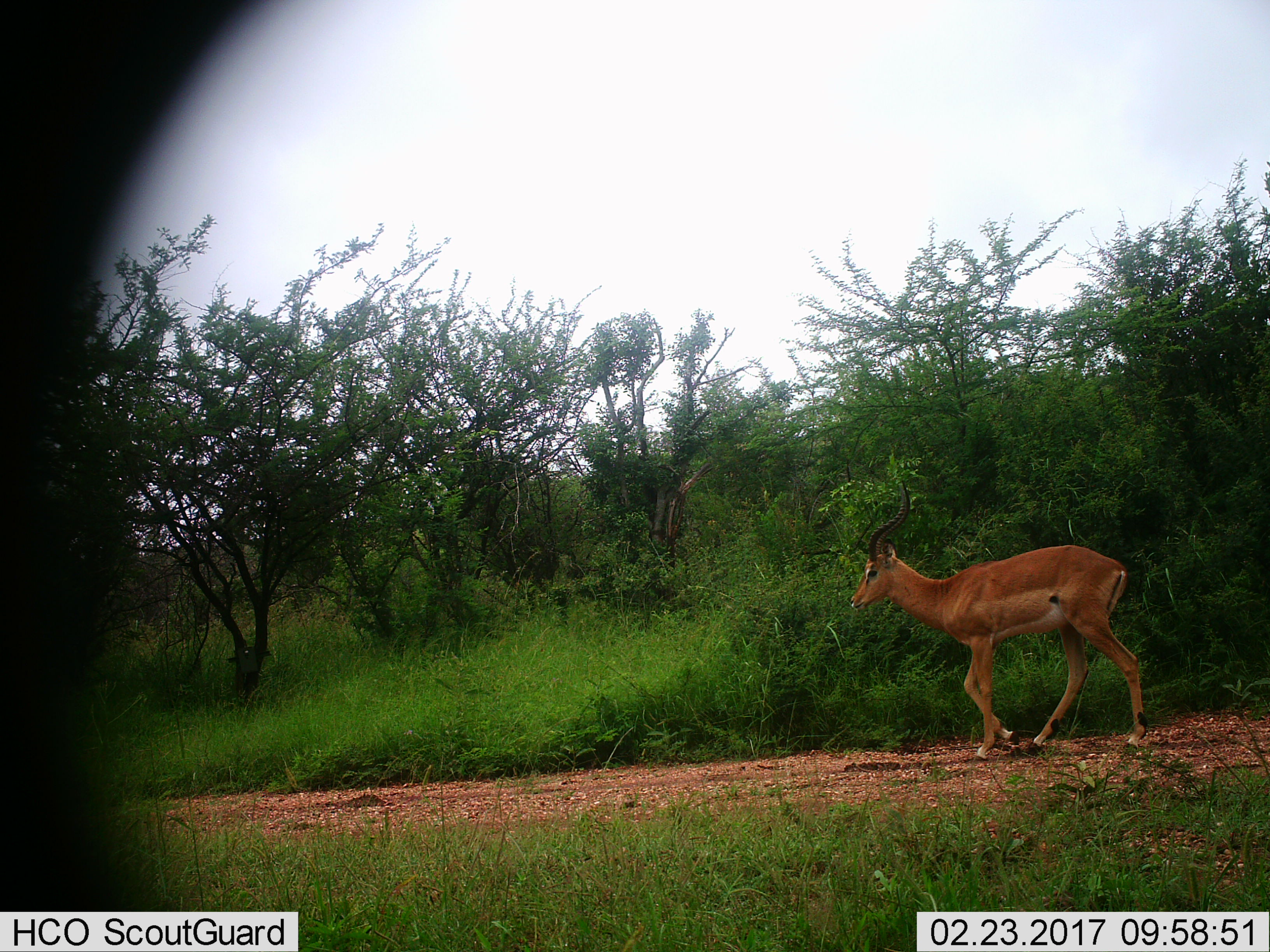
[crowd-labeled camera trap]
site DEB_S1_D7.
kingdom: Animalia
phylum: Chordata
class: Mammalia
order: Artiodactyla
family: Bovidae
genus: Aepyceros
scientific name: Aepyceros melampus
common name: impala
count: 1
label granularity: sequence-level